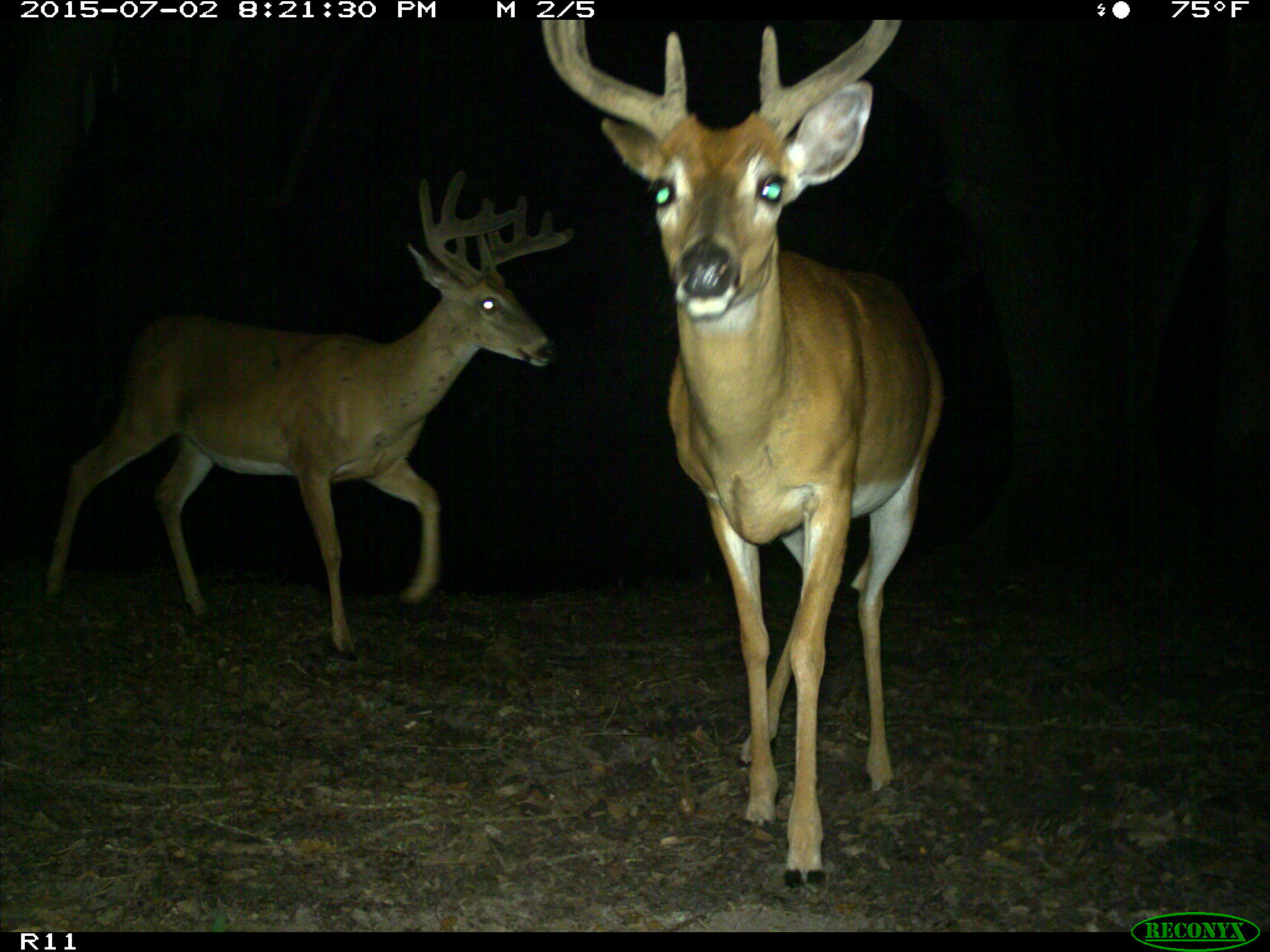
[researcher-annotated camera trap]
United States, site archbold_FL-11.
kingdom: Animalia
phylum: Chordata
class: Mammalia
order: Artiodactyla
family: Cervidae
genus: Odocoileus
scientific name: Odocoileus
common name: deer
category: unidentified deer